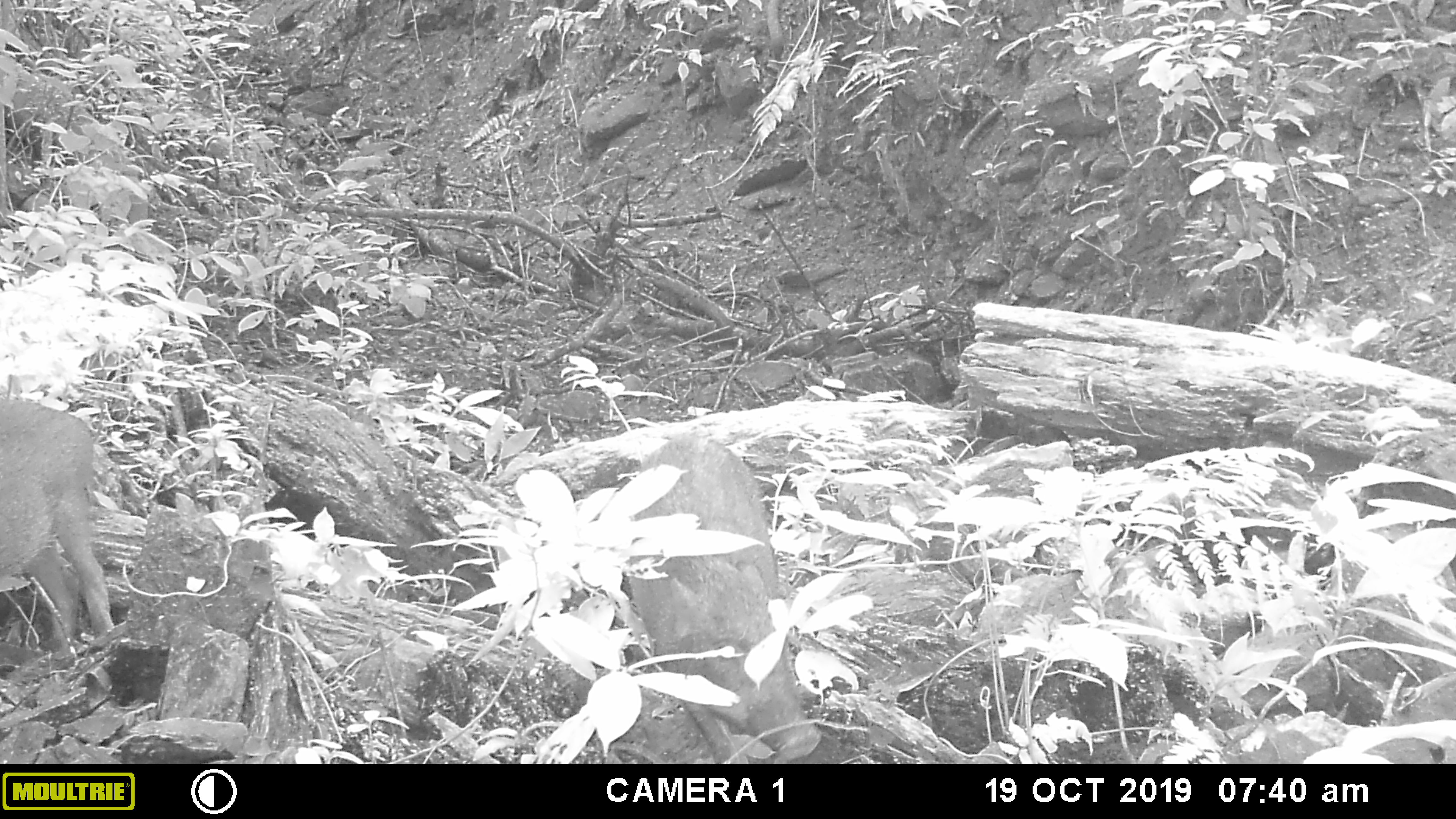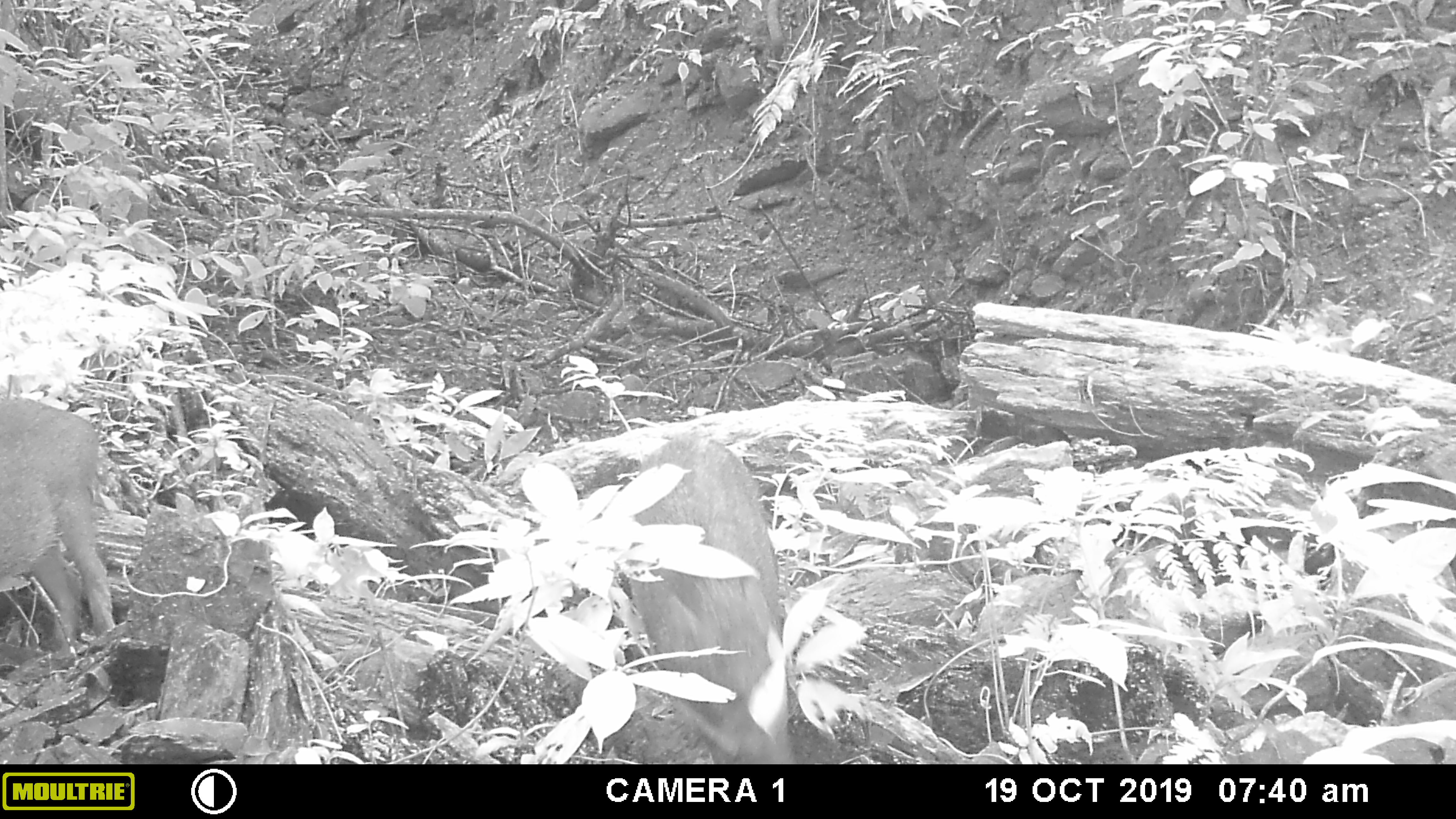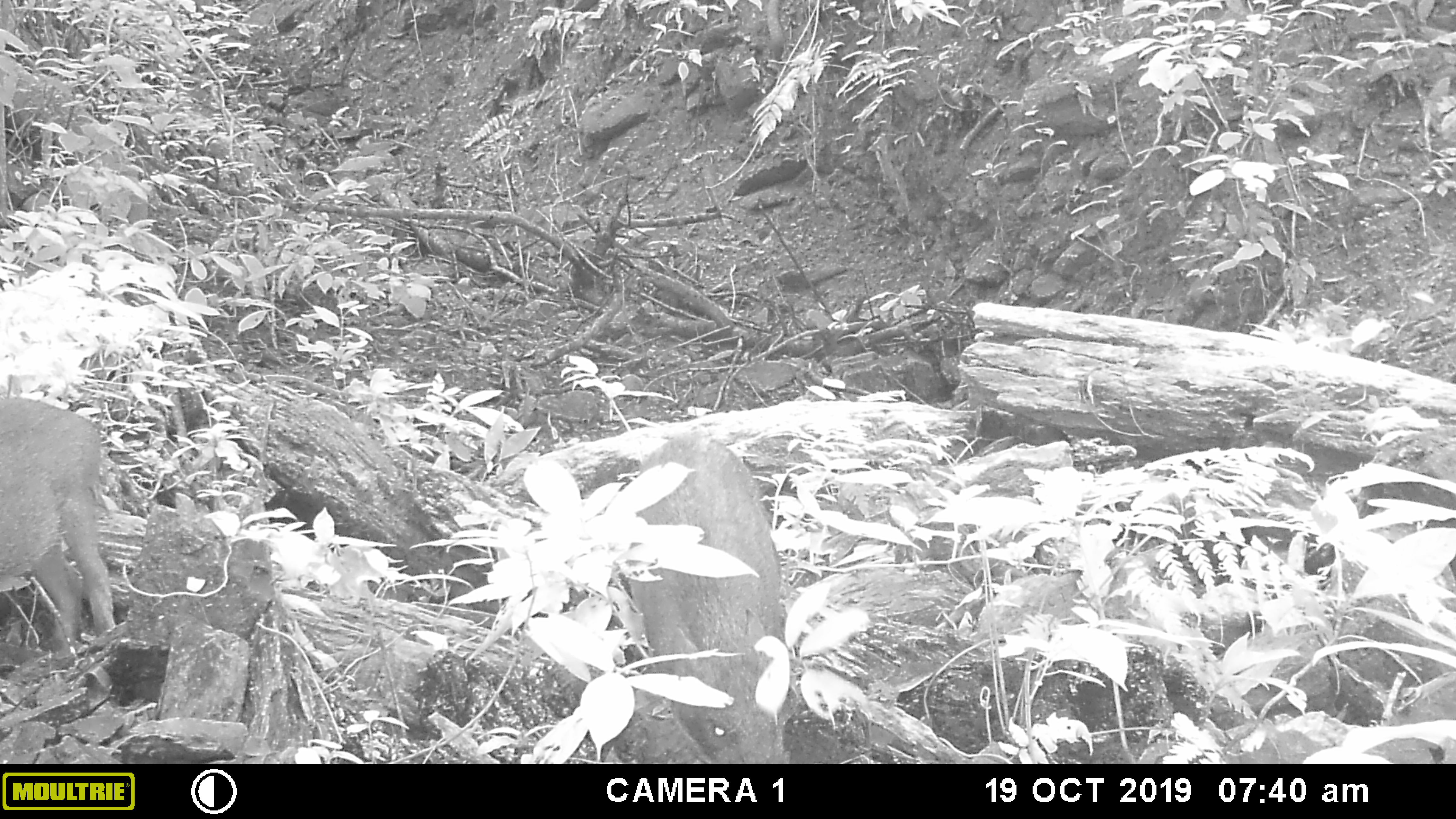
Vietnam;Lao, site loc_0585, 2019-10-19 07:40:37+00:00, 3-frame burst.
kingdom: Animalia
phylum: Chordata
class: Mammalia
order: Artiodactyla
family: Suidae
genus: Sus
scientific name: Sus scrofa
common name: eurasian wild pig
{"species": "eurasian wild pig (Sus scrofa)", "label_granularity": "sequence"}